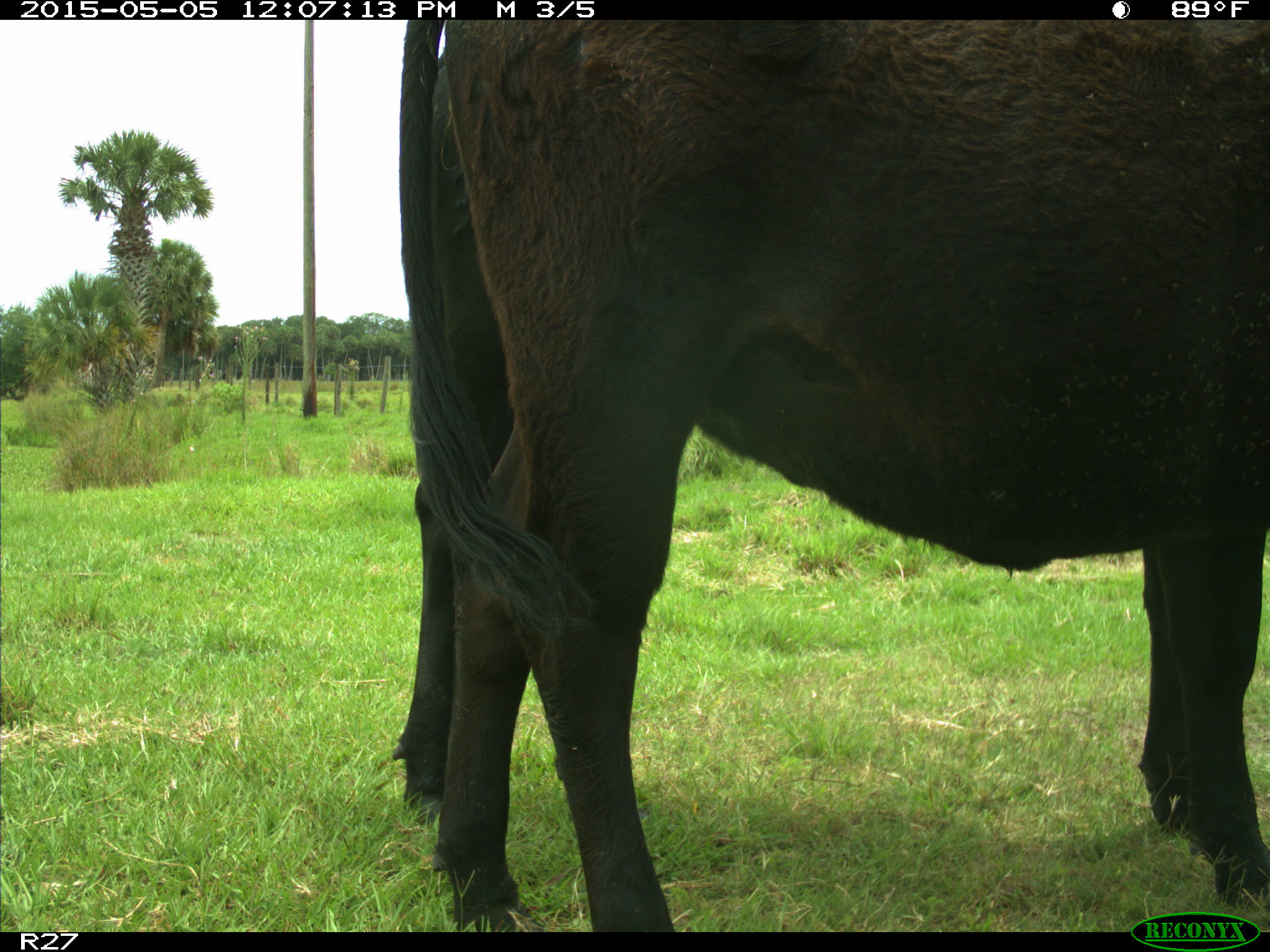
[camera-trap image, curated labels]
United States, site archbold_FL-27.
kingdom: Animalia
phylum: Chordata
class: Mammalia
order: Artiodactyla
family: Bovidae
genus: Bos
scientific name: Bos taurus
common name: domestic cow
Bos taurus (domestic cow).